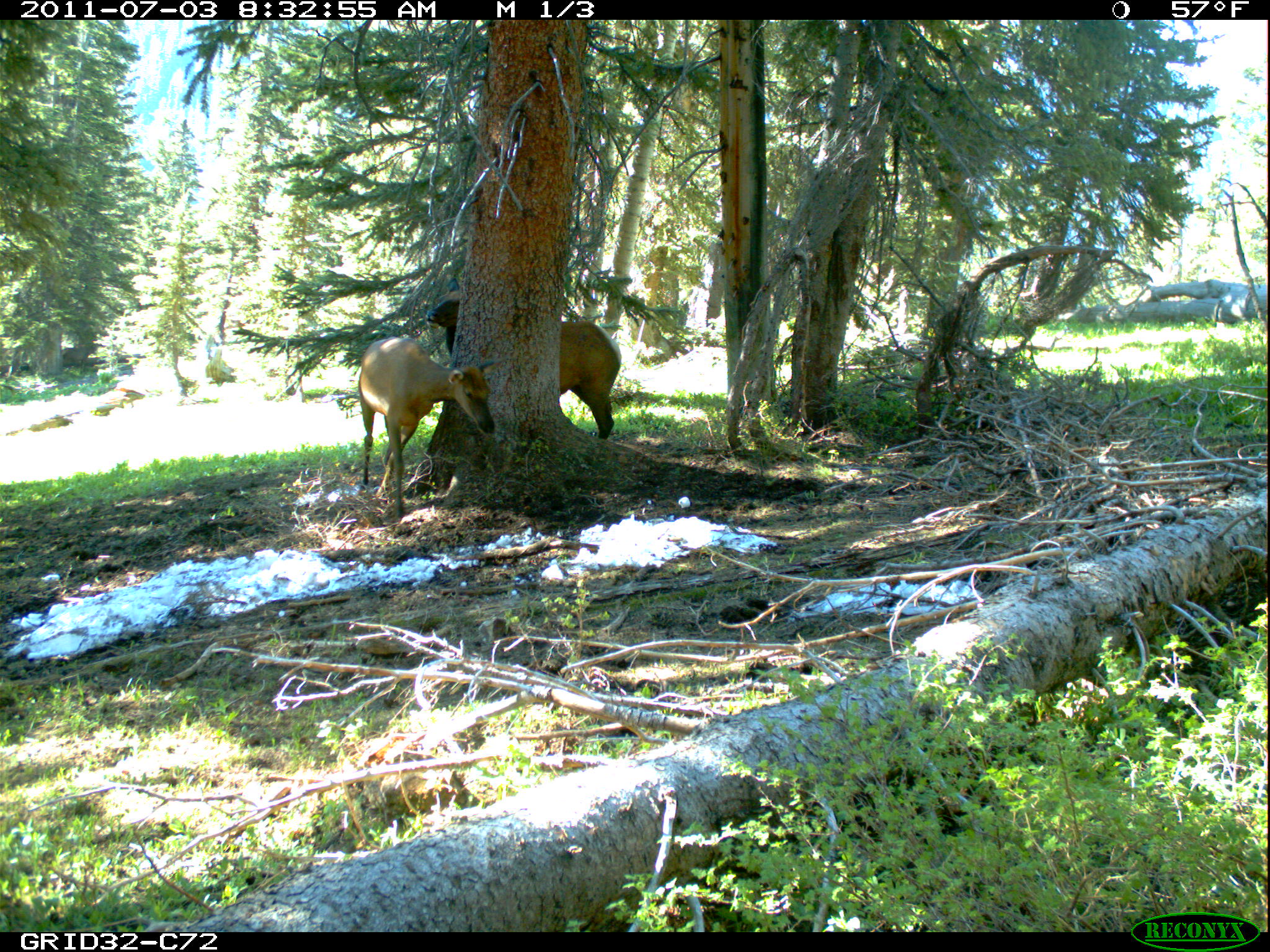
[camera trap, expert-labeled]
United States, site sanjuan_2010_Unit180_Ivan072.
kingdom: Animalia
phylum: Chordata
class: Mammalia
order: Artiodactyla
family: Cervidae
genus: Cervus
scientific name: Cervus elaphus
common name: red deer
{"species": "Cervus elaphus (red deer)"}